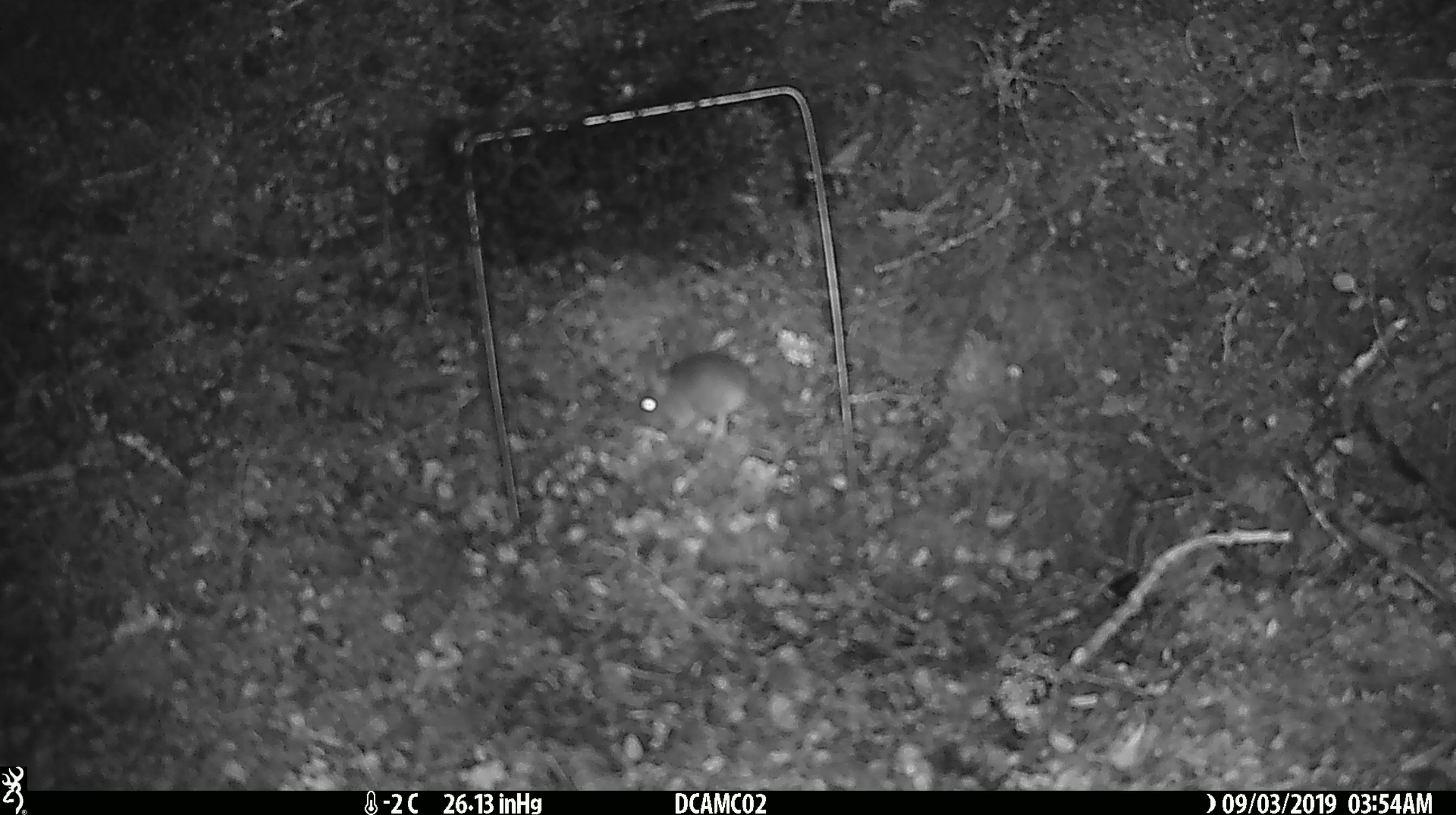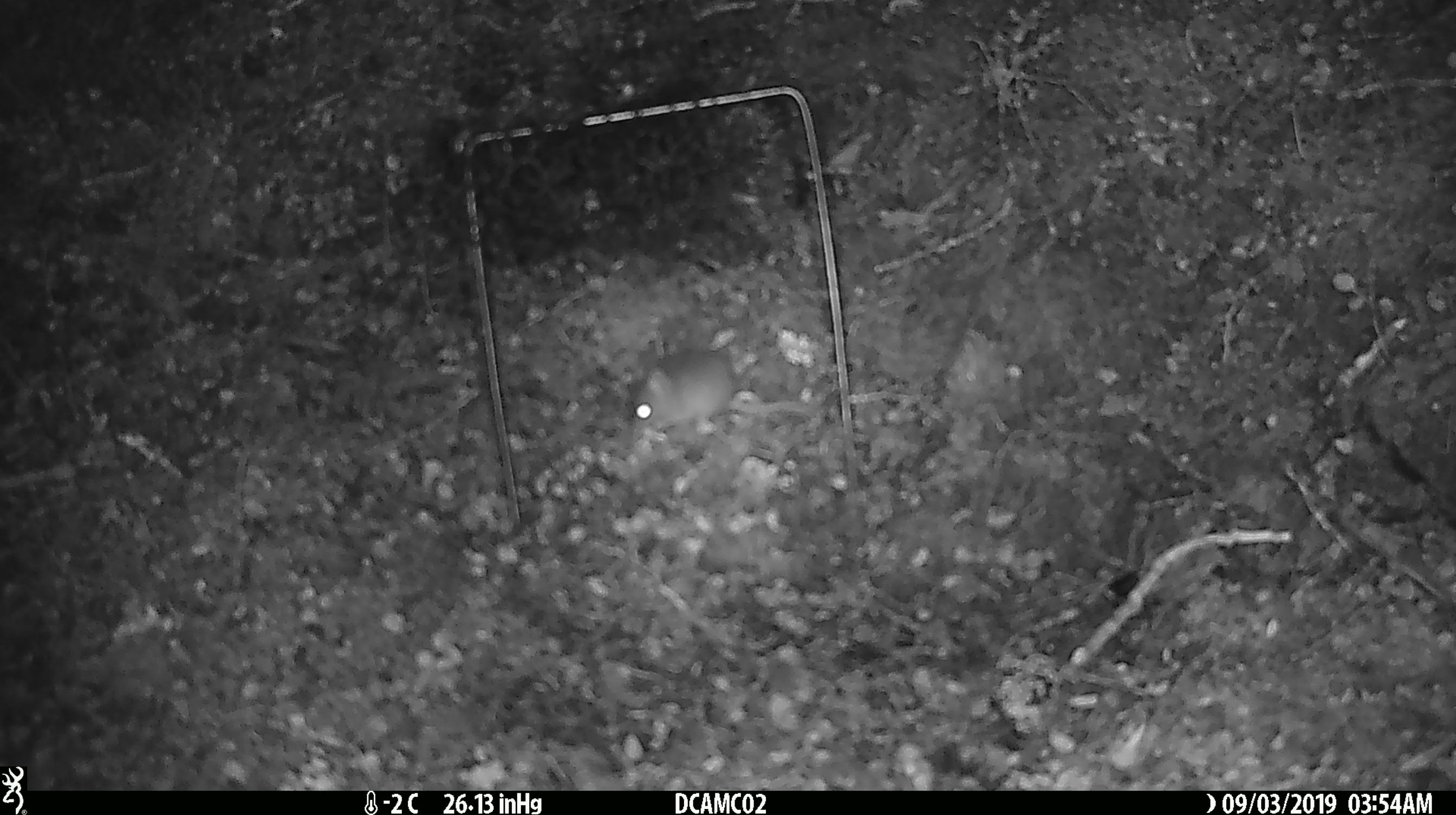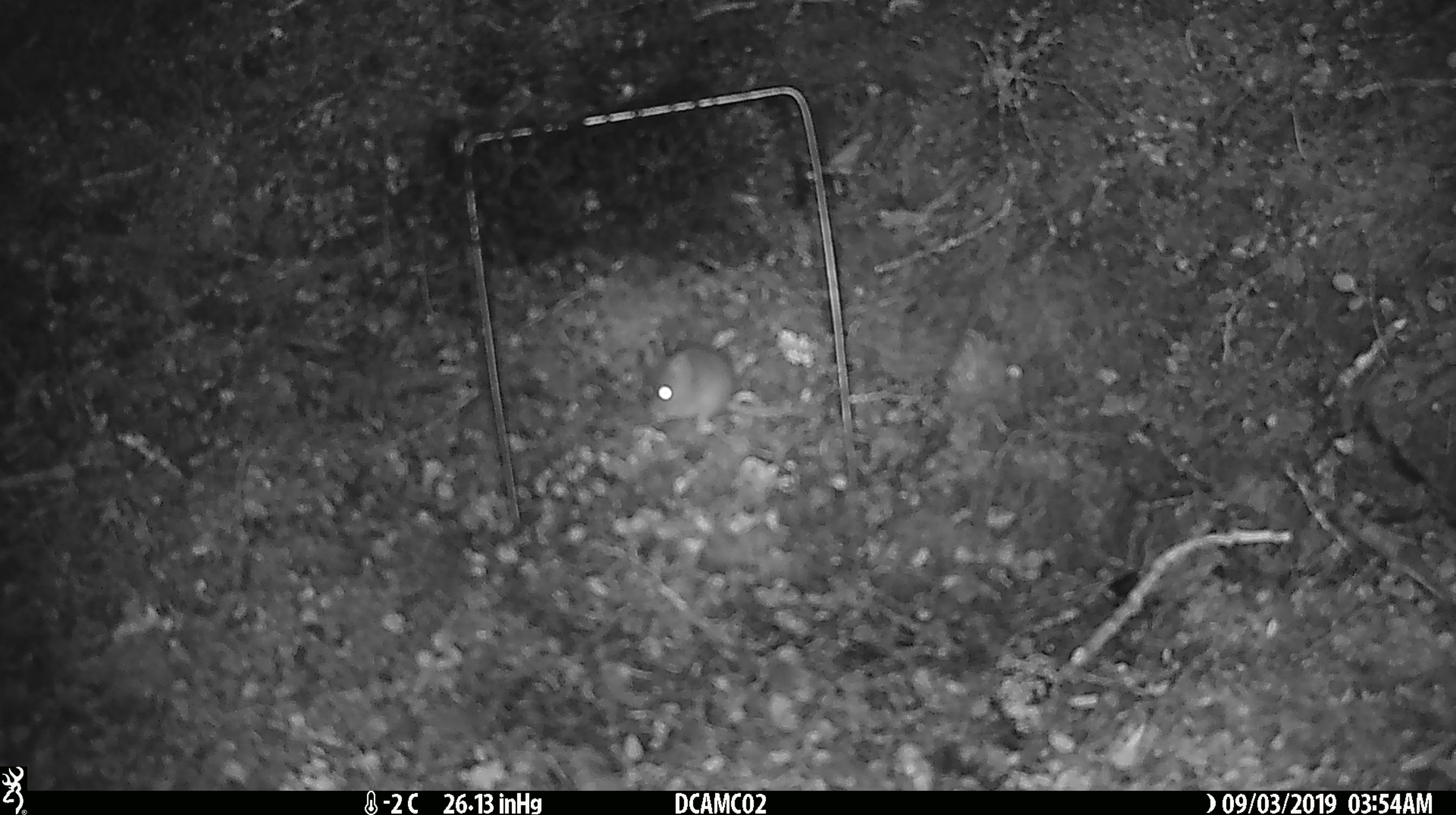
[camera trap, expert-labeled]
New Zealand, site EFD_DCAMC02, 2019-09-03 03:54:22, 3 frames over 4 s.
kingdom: Animalia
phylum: Chordata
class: Mammalia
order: Rodentia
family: Muridae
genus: Mus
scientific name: Mus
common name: mouse